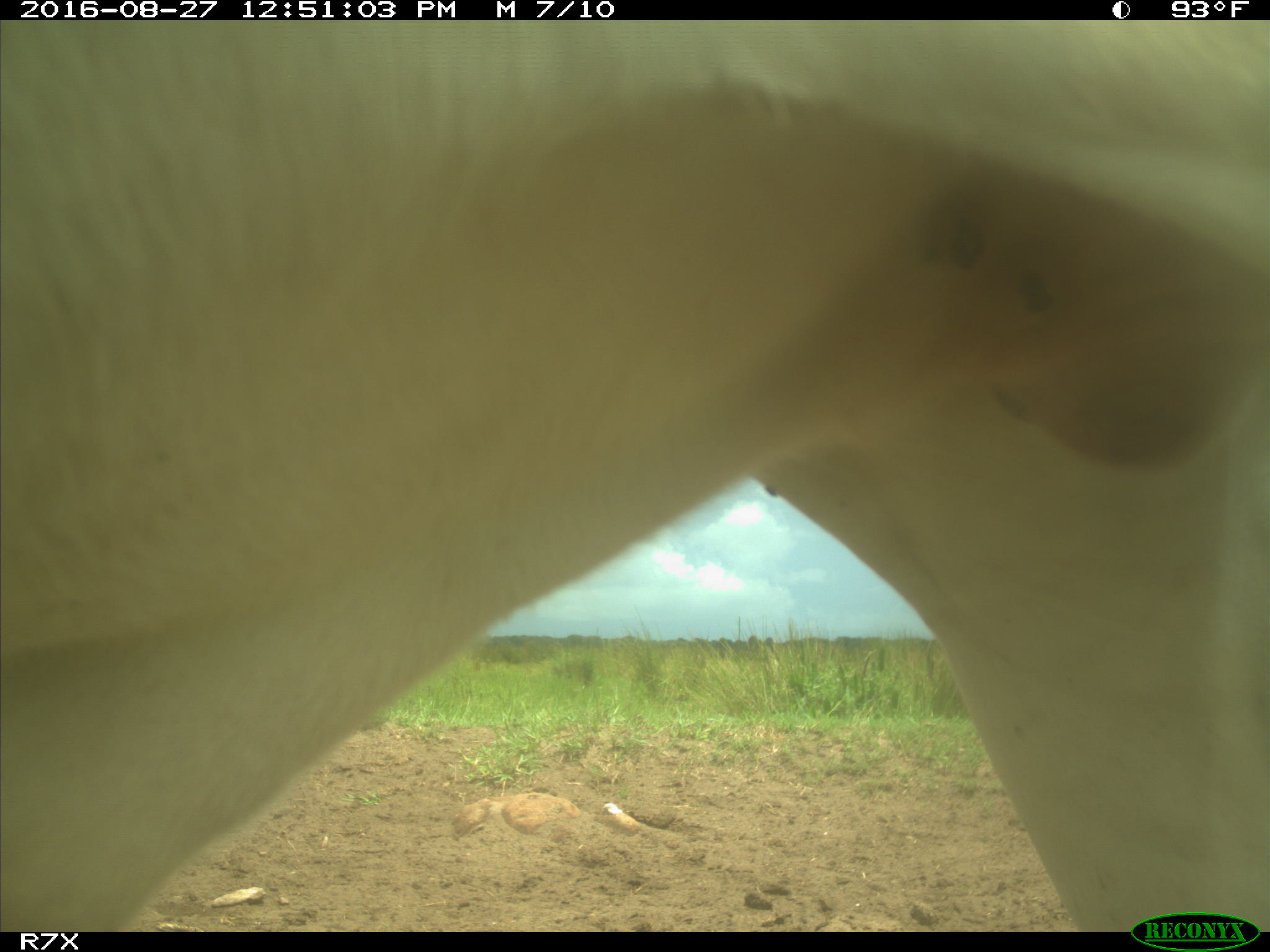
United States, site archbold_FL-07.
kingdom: Animalia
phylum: Chordata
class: Mammalia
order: Artiodactyla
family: Bovidae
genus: Bos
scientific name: Bos taurus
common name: domestic cow